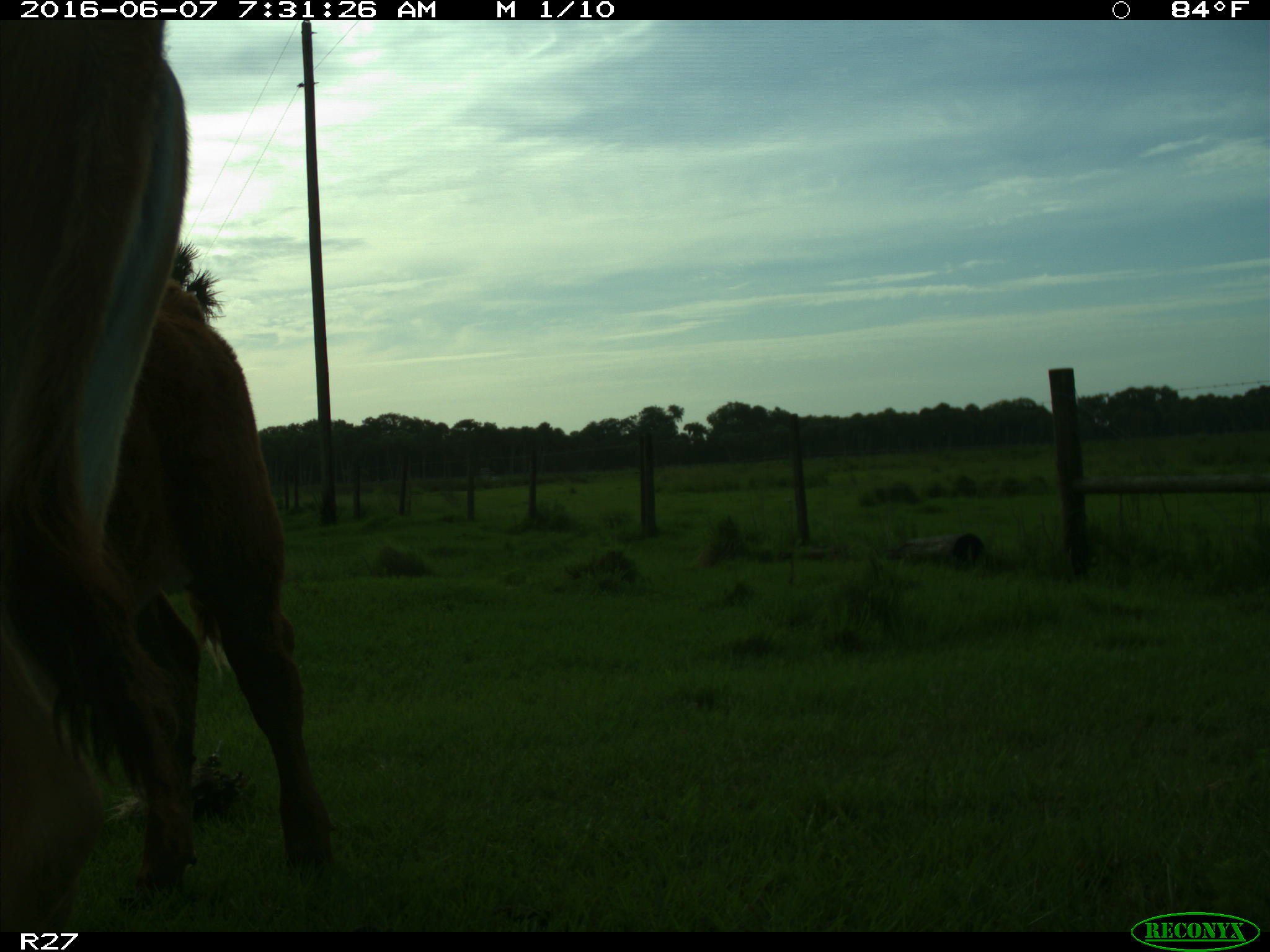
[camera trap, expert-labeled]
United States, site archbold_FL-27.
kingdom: Animalia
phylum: Chordata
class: Mammalia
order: Artiodactyla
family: Bovidae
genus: Bos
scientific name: Bos taurus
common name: domestic cow